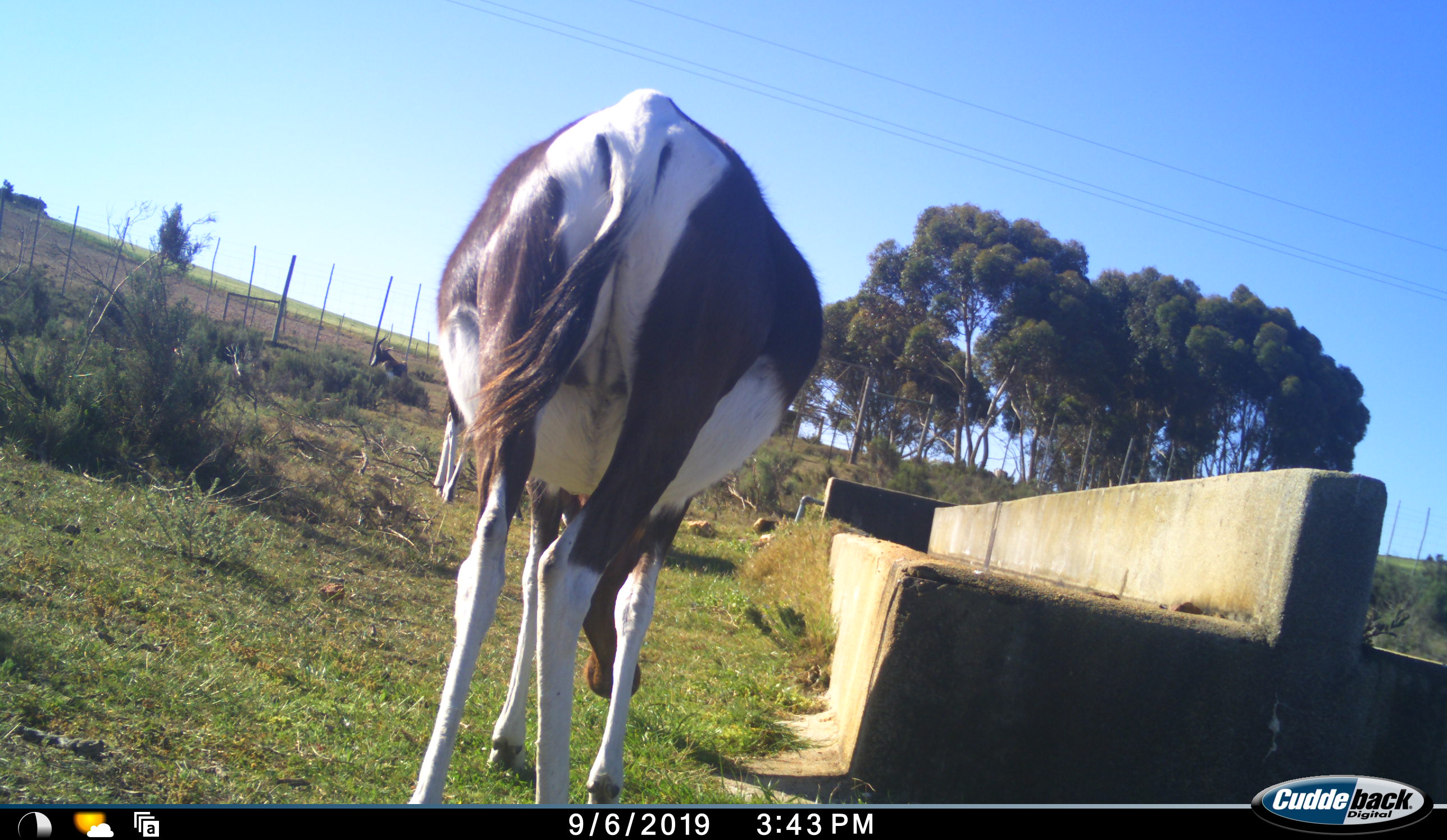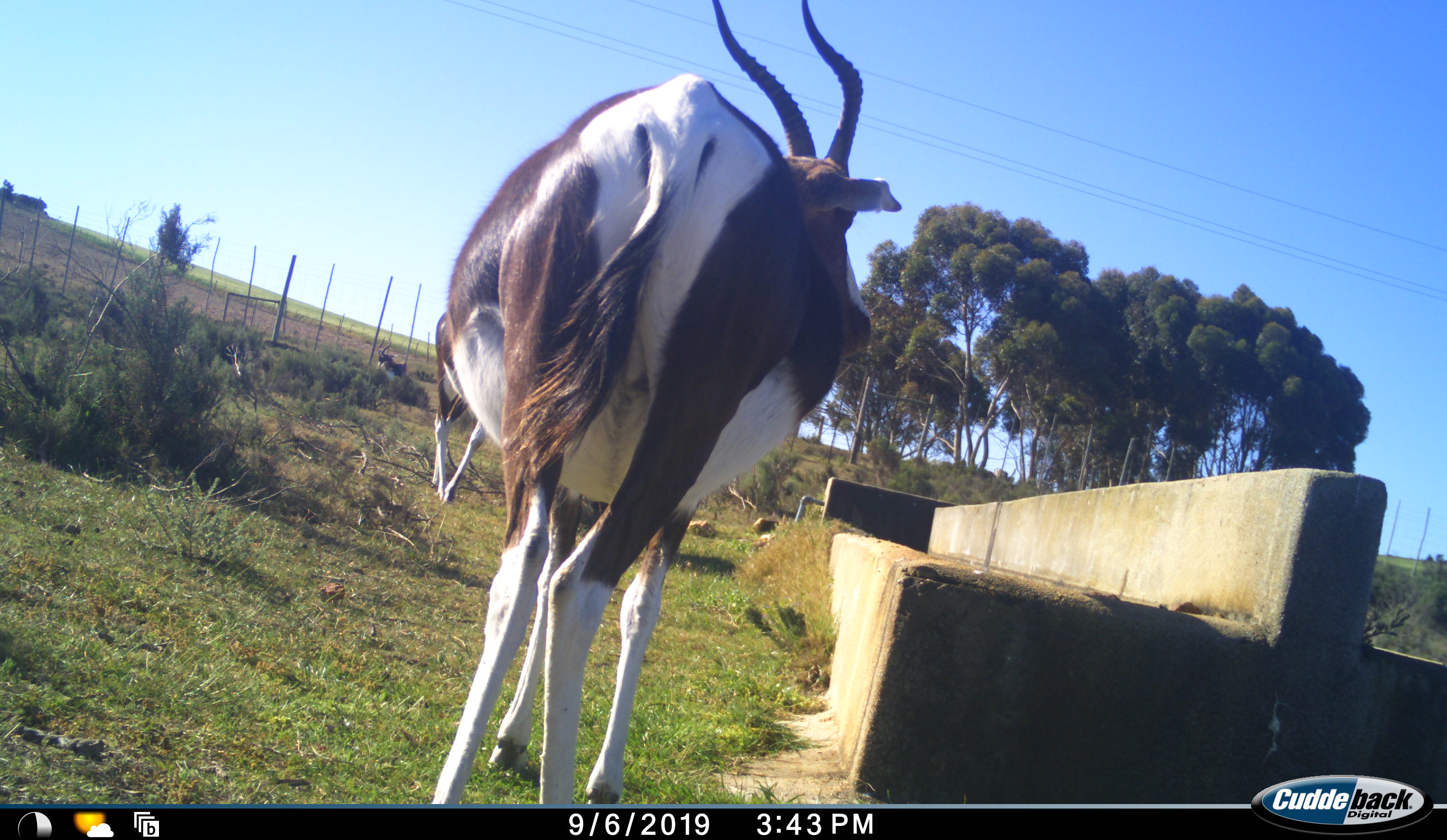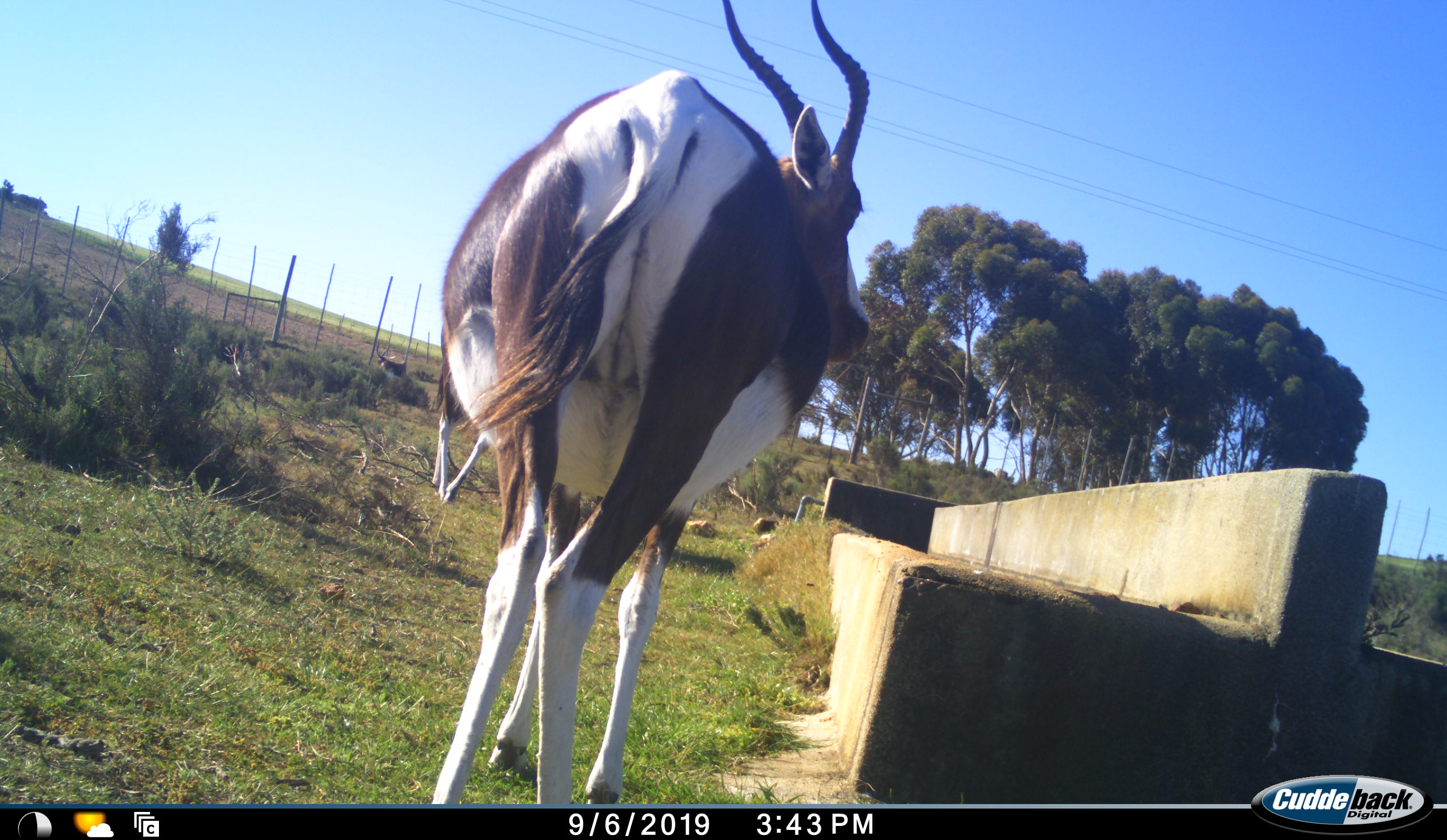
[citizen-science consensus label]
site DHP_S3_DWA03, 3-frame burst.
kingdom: Animalia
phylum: Chordata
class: Mammalia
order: Artiodactyla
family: Bovidae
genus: Damaliscus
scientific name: Damaliscus pygargus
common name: bontebok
Bontebok (Damaliscus pygargus), count 3. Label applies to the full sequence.